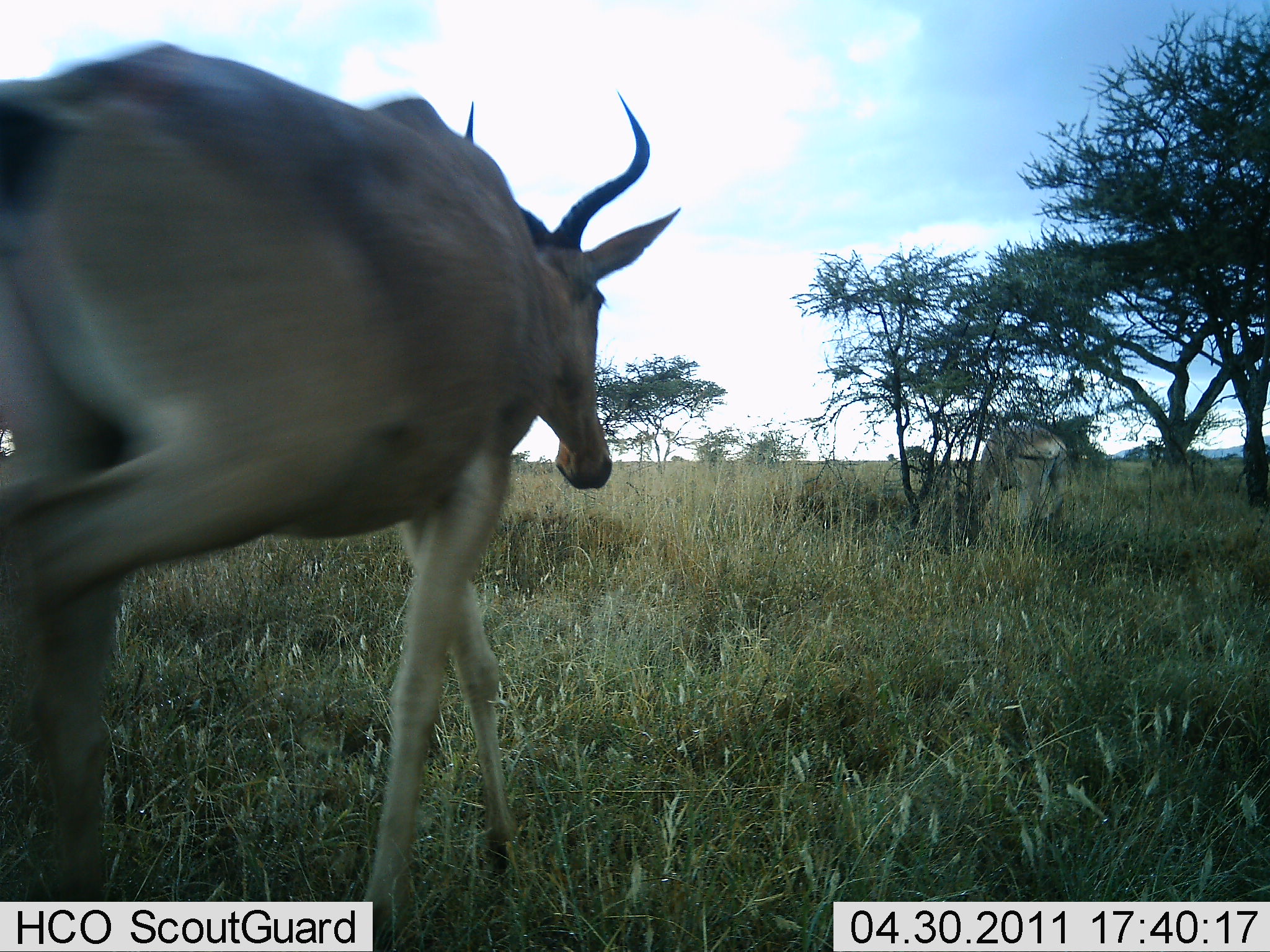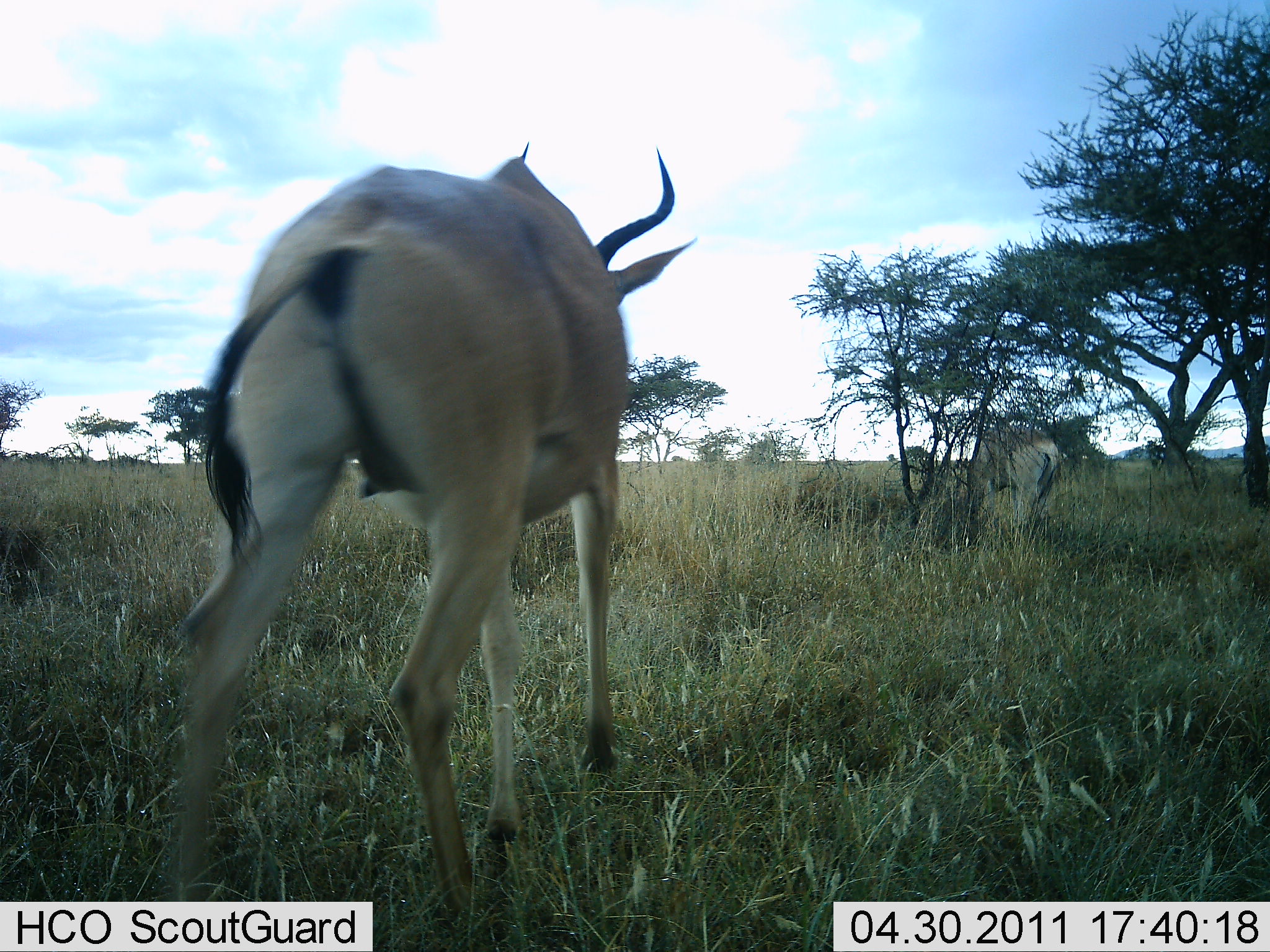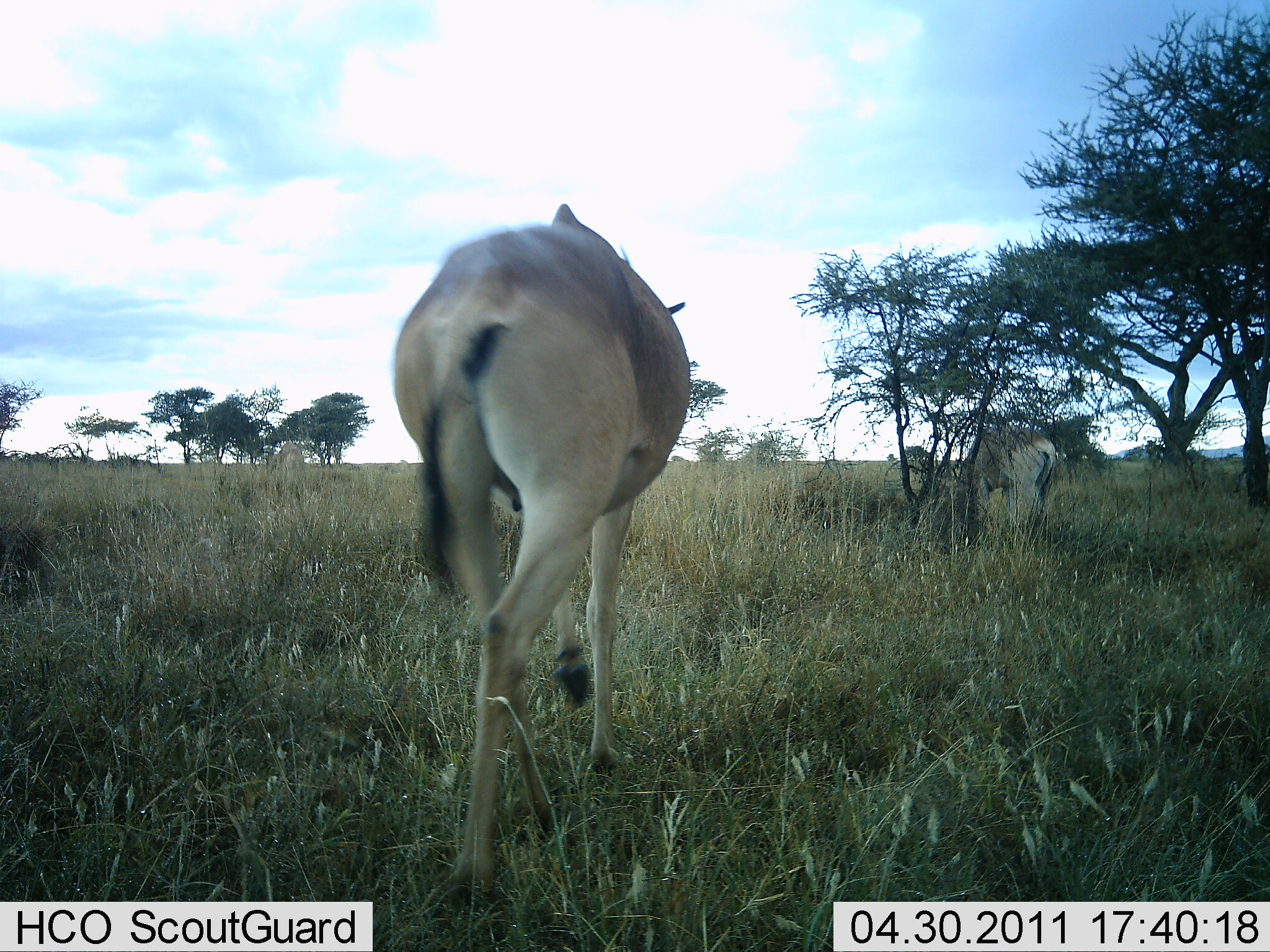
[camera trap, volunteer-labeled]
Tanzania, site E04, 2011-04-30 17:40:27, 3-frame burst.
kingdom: Animalia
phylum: Chordata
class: Mammalia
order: Artiodactyla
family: Bovidae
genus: Alcelaphus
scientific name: Alcelaphus buselaphus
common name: hartebeest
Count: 2.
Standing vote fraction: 22%.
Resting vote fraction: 0%.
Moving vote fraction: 89%.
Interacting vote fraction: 0%.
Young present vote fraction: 0%.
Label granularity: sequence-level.